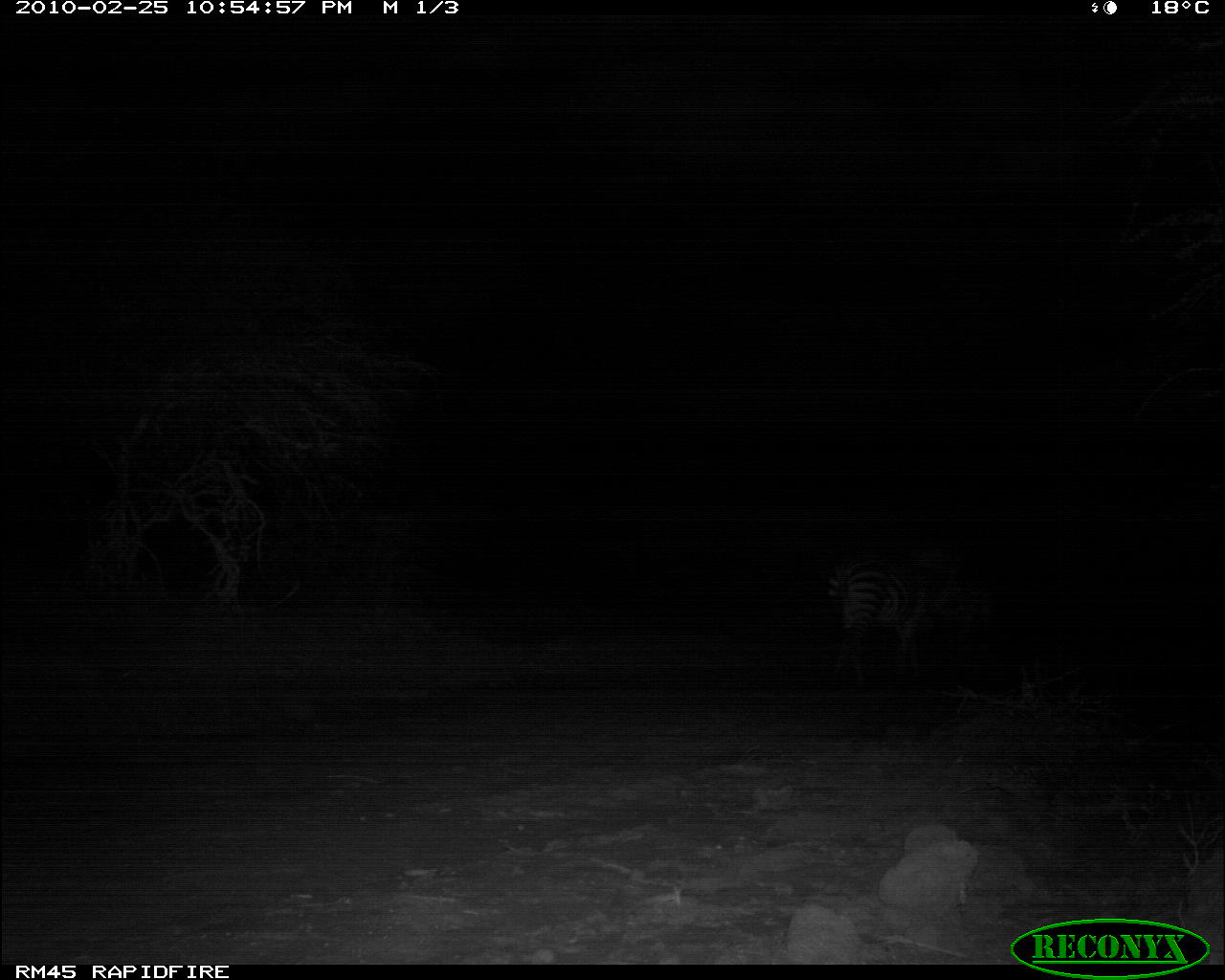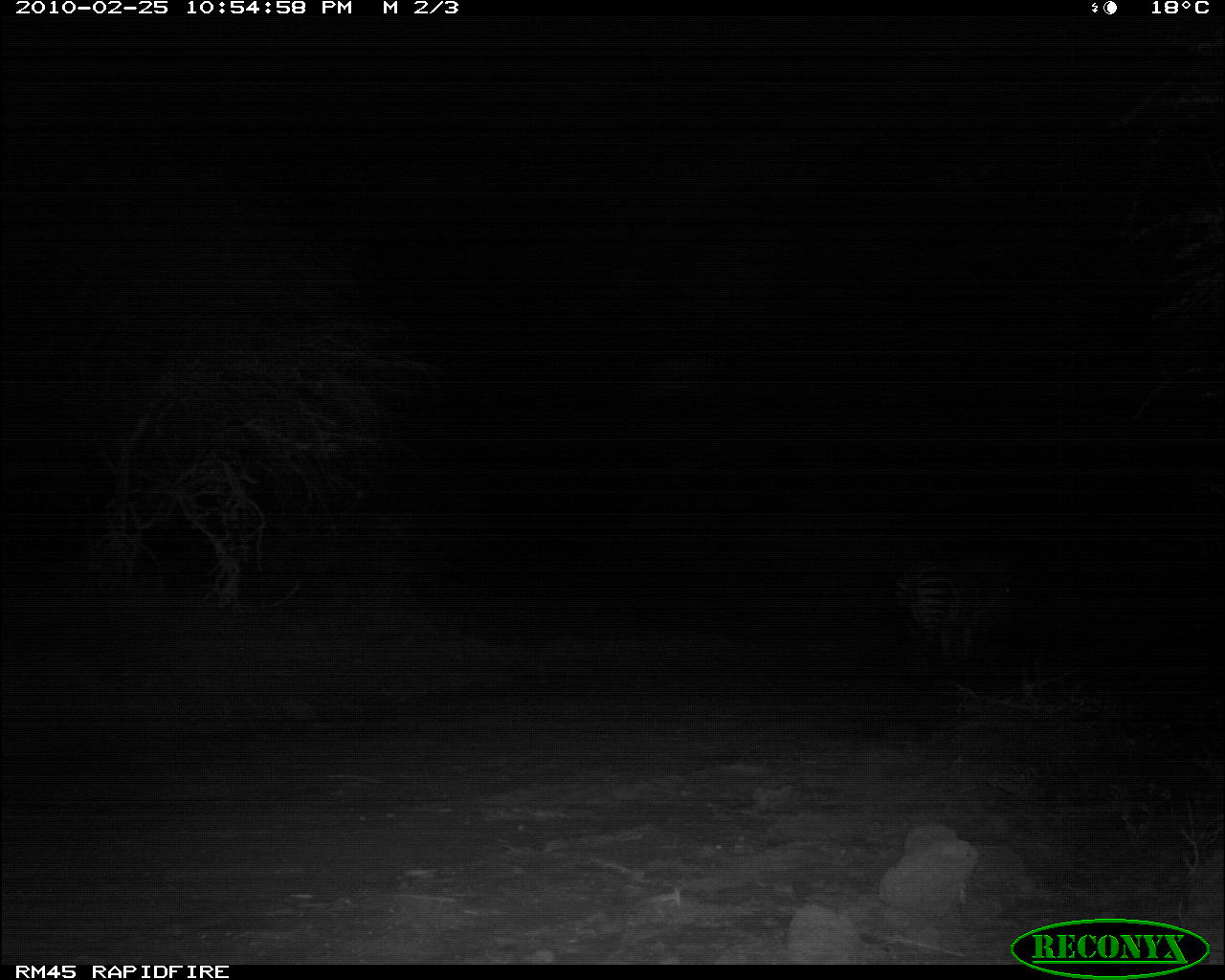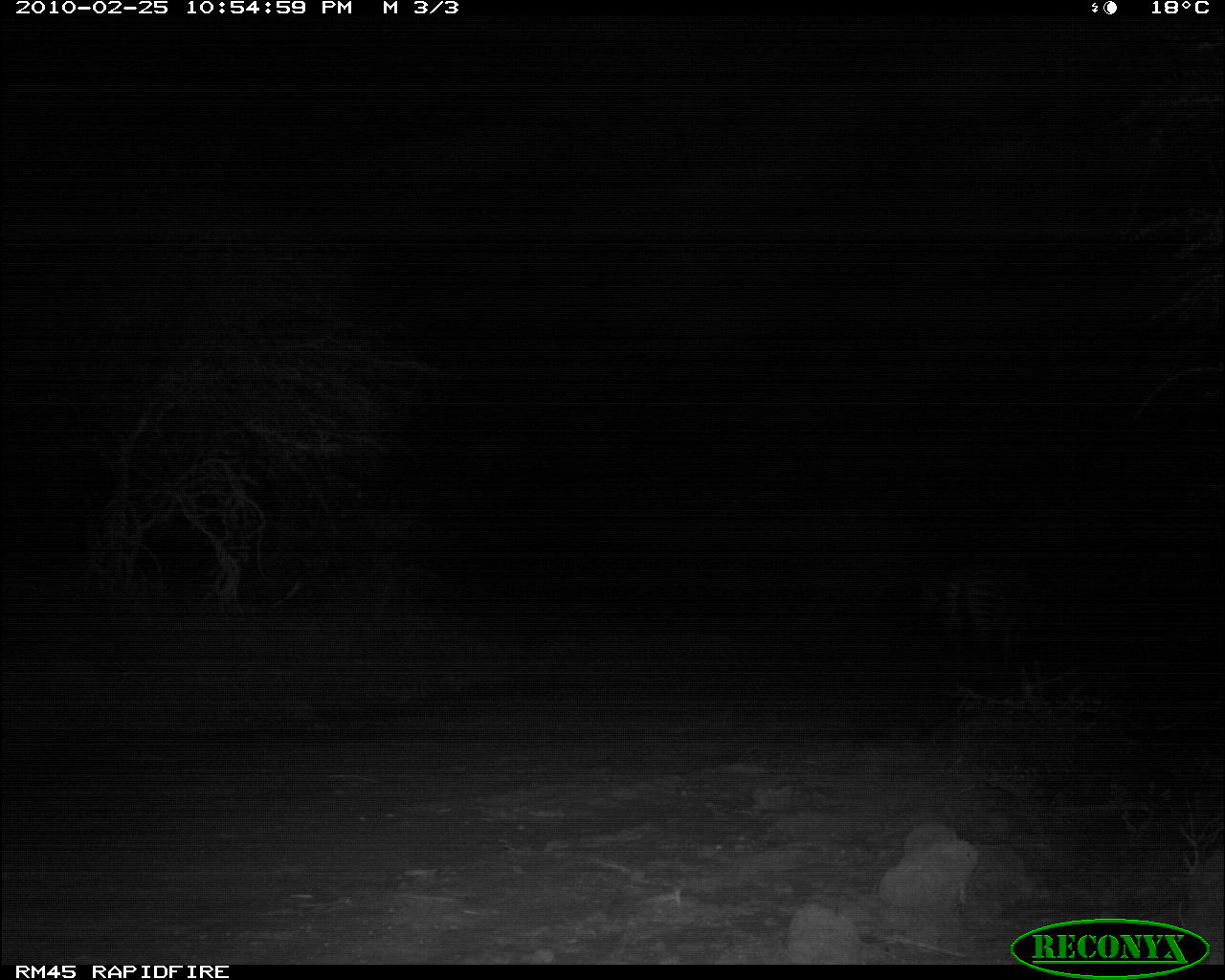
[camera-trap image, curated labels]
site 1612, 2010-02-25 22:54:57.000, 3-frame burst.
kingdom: Animalia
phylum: Chordata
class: Mammalia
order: Perissodactyla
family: Equidae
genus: Equus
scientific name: Equus quagga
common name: plains zebra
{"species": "Equus quagga (plains zebra)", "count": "2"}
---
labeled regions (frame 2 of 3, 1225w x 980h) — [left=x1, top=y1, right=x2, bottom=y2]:
equus quagga: [left=893, top=558, right=1011, bottom=673]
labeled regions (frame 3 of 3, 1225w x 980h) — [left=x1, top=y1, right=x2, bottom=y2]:
equus quagga: [left=946, top=558, right=1045, bottom=675]